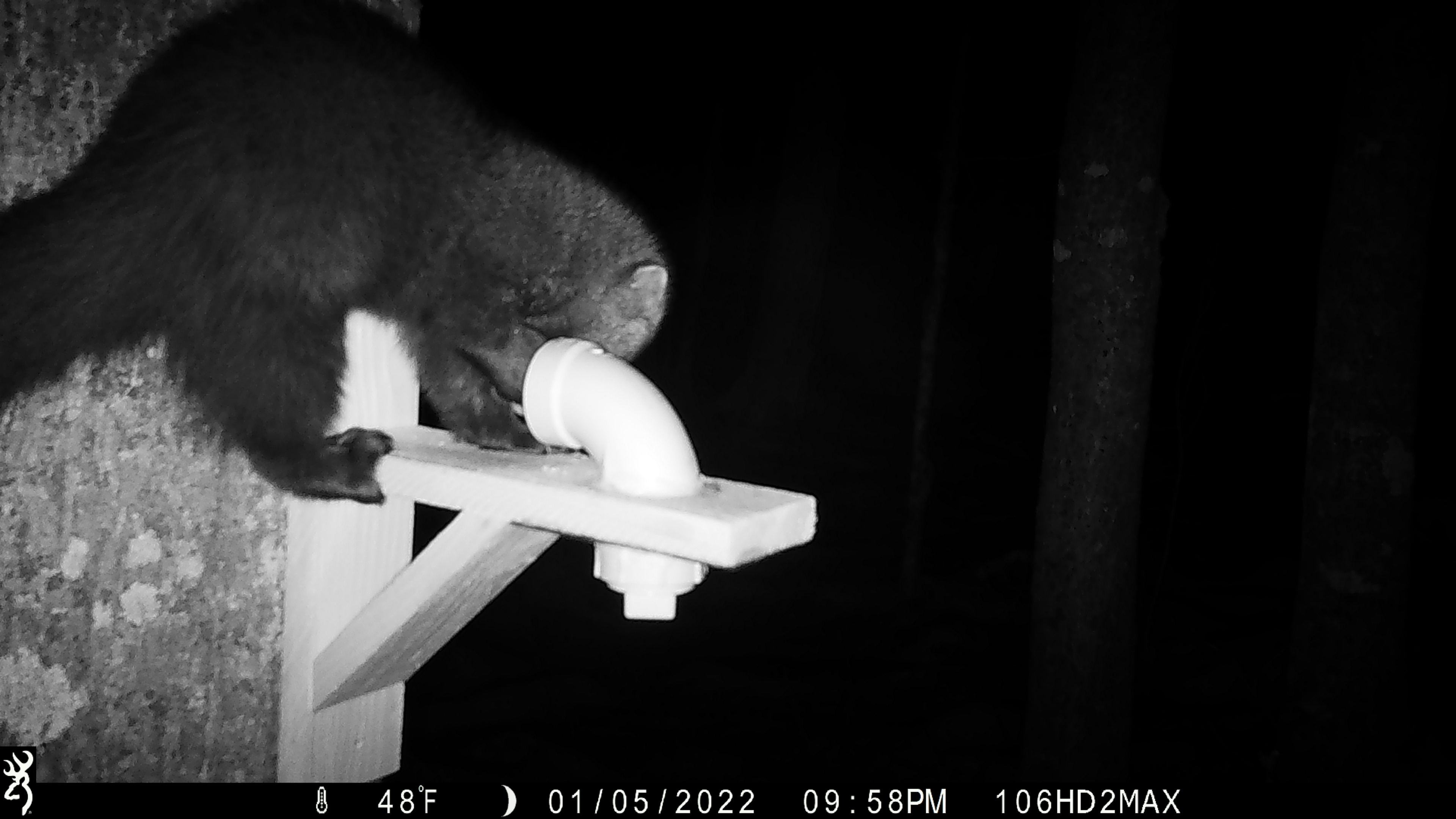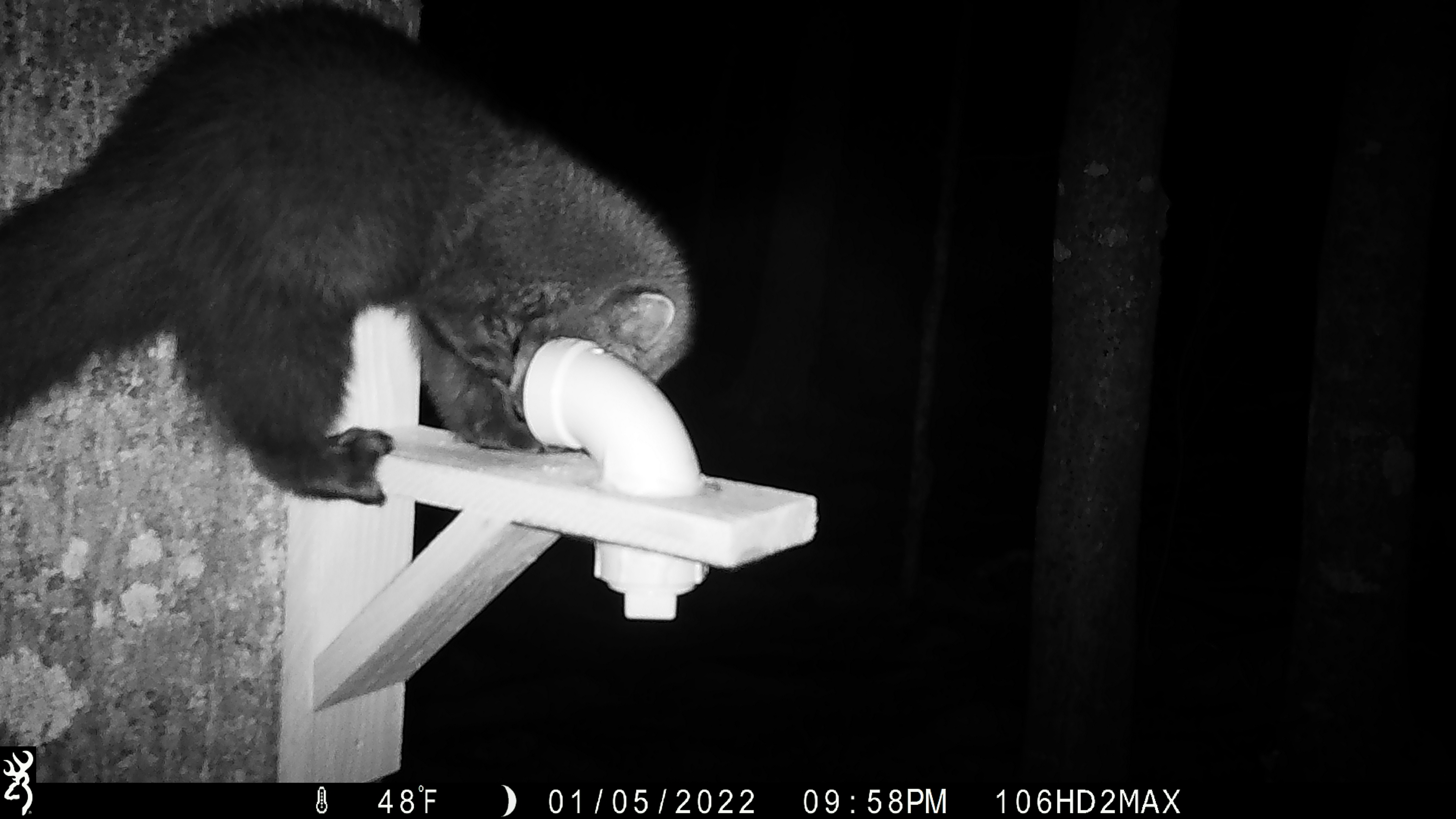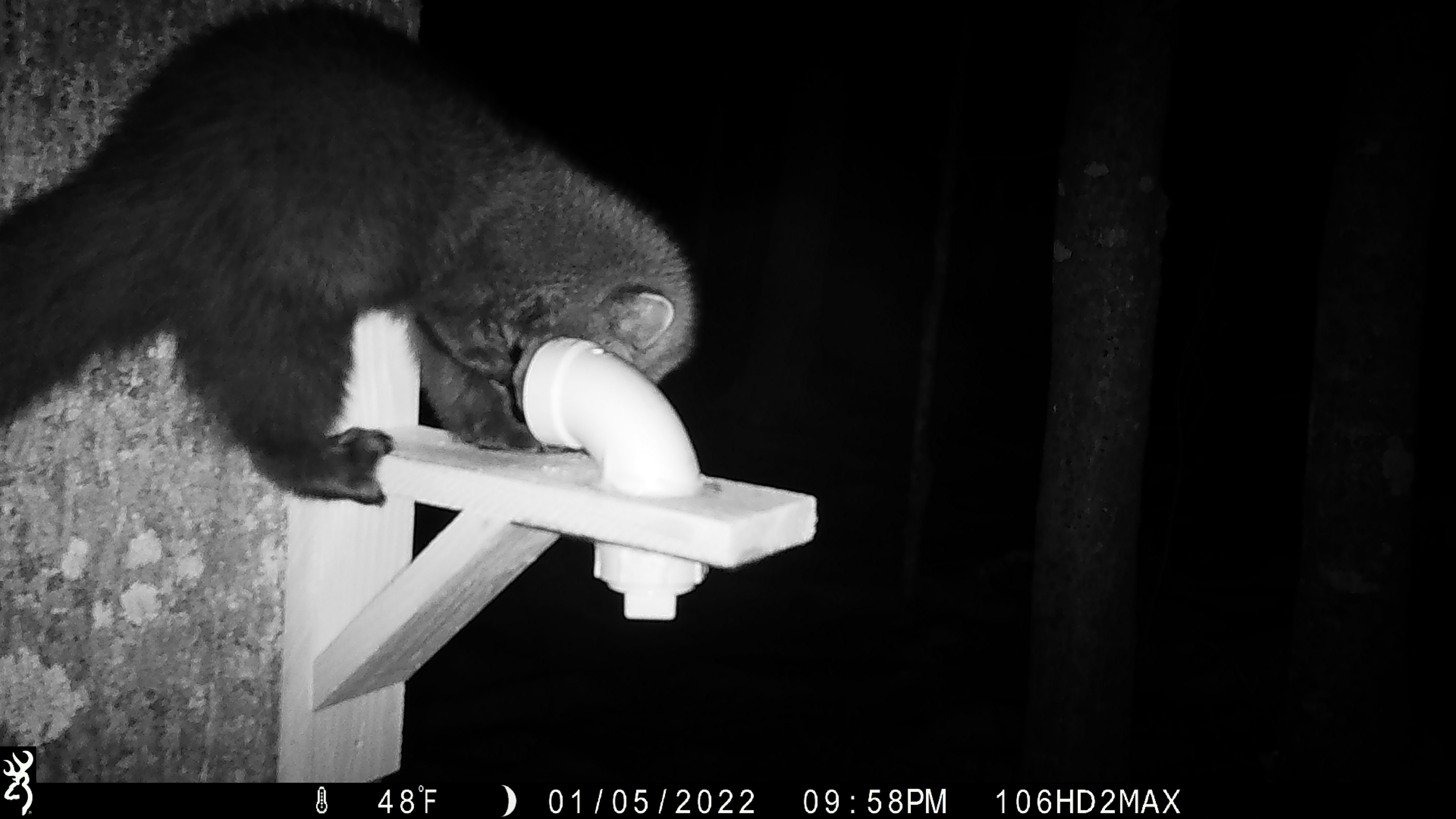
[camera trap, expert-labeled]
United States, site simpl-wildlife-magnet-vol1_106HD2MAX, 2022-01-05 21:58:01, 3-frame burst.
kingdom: Animalia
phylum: Chordata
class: Mammalia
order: Carnivora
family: Mustelidae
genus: Pekania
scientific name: Pekania pennanti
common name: fisher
Fisher (Pekania pennanti).